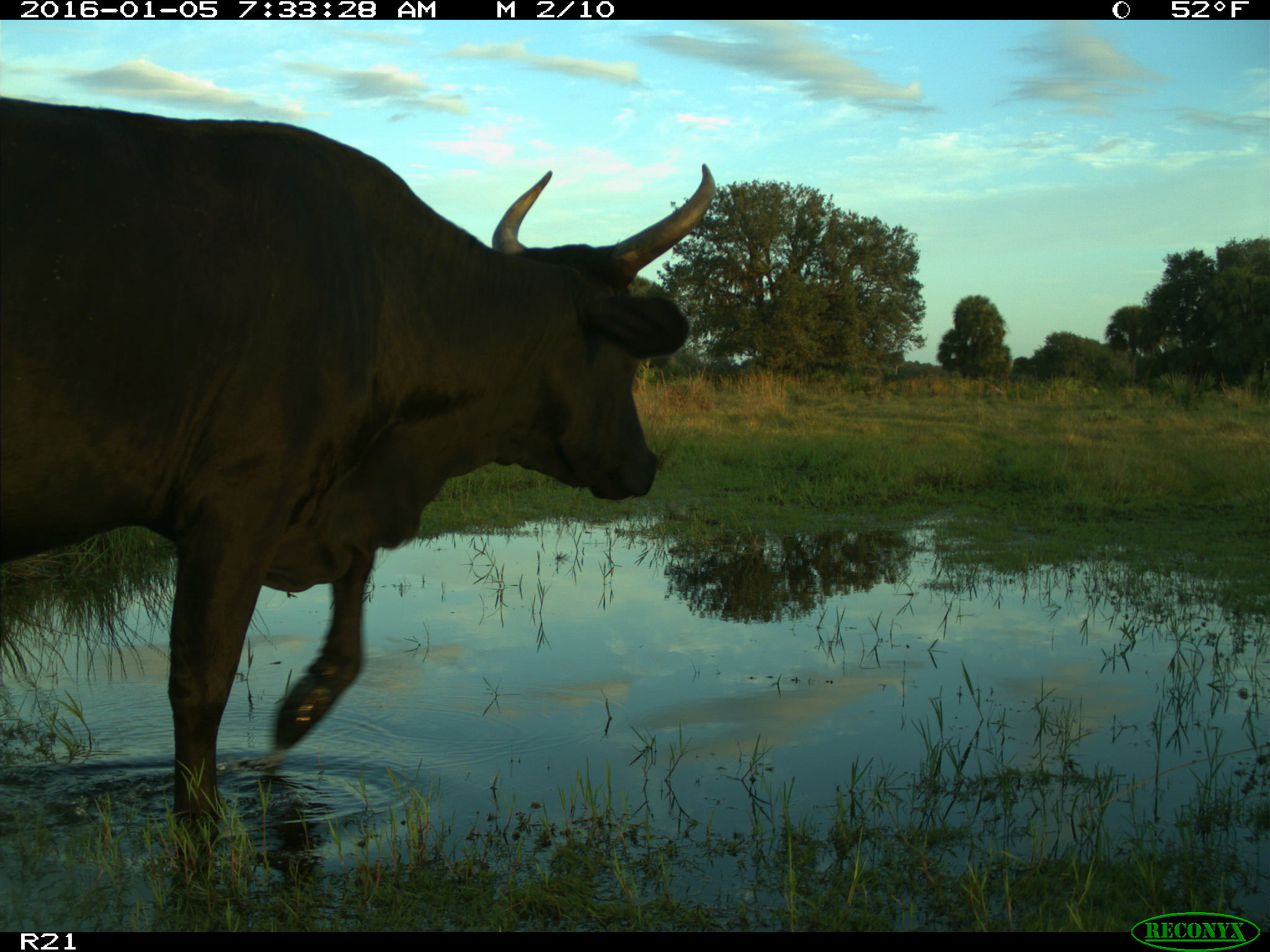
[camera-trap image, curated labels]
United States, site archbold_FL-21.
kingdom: Animalia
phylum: Chordata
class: Mammalia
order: Artiodactyla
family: Bovidae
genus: Bos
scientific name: Bos taurus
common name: domestic cow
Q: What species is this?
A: Bos taurus (domestic cow).